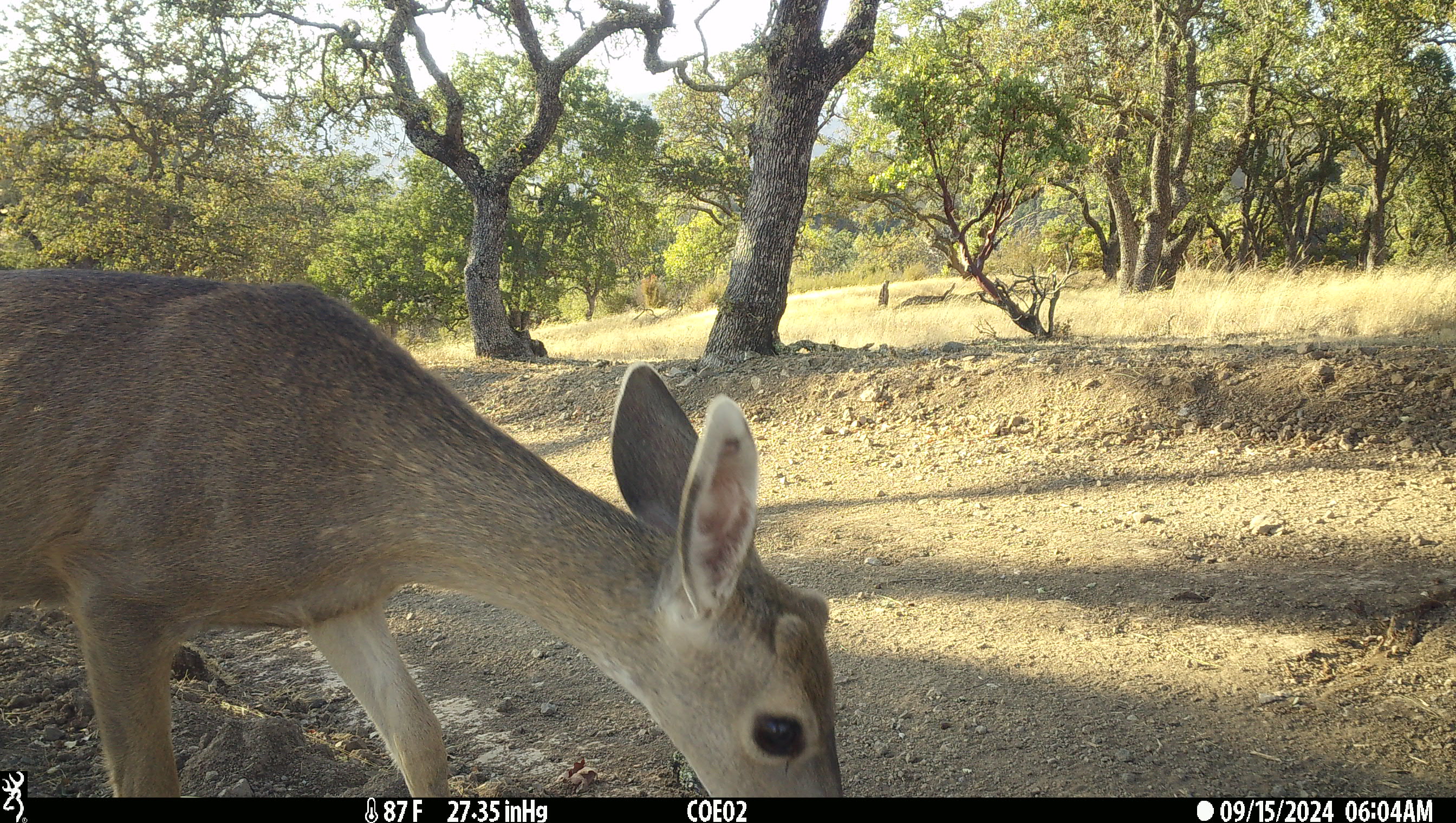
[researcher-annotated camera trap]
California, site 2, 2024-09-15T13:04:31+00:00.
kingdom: Animalia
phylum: Chordata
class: Mammalia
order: Artiodactyla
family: Cervidae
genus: Odocoileus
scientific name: Odocoileus hemionus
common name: mule deer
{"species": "mule deer (Odocoileus hemionus)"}